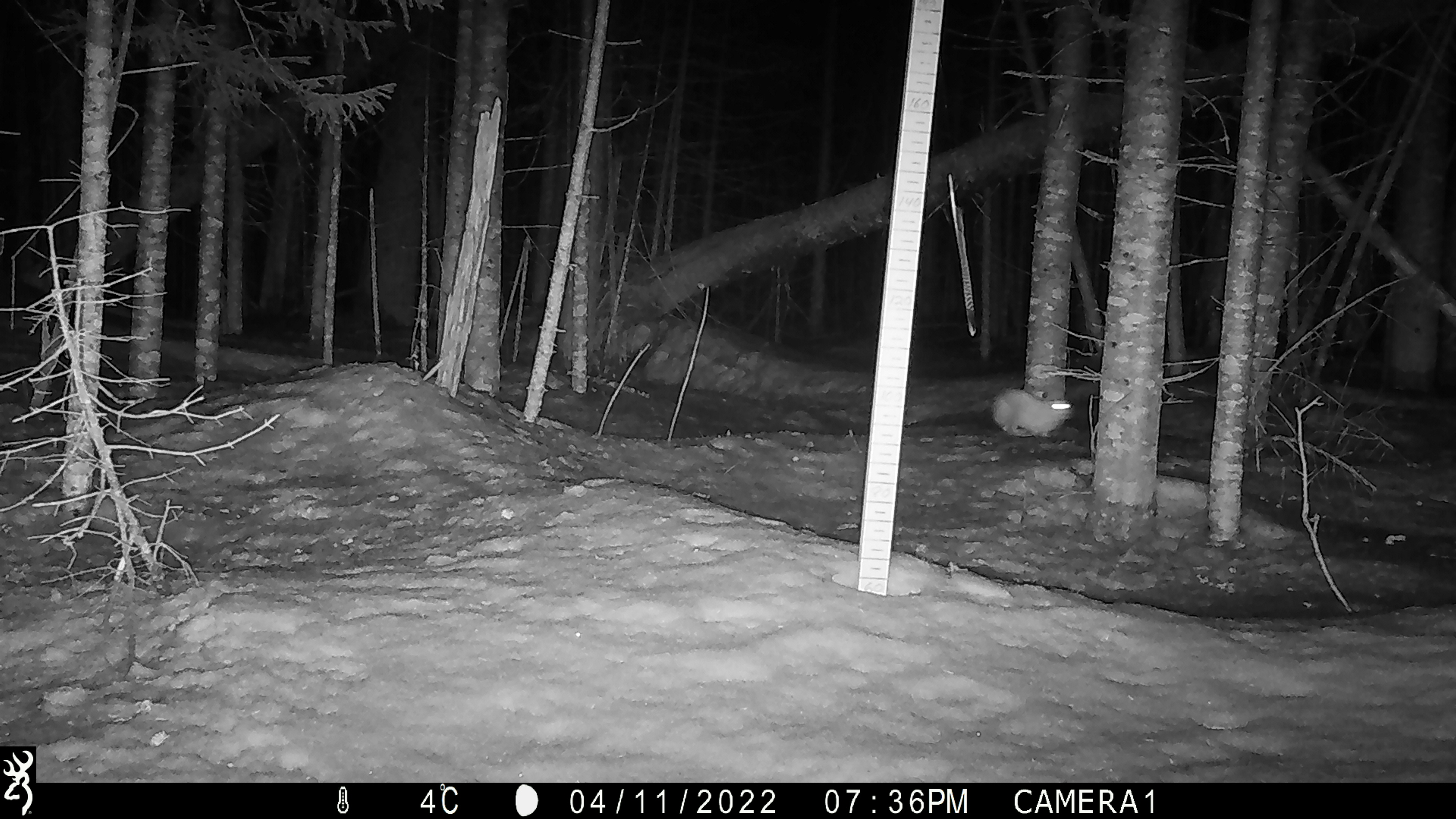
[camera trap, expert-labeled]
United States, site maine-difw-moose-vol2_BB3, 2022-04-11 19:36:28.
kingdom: Animalia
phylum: Chordata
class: Mammalia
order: Lagomorpha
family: Leporidae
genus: Lepus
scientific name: Lepus americanus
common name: snowshoe hare